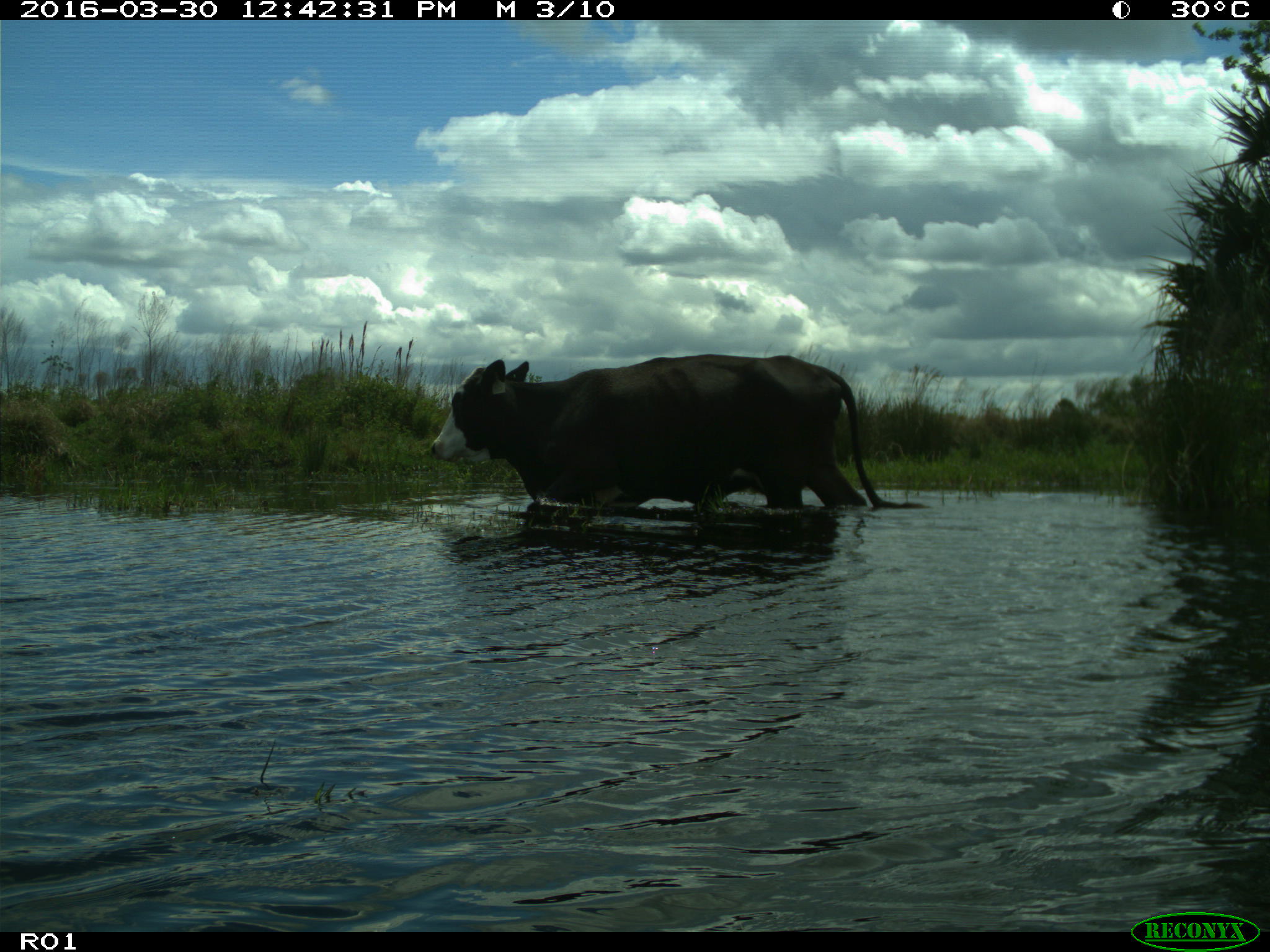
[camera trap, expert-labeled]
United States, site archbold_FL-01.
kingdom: Animalia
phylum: Chordata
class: Mammalia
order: Artiodactyla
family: Bovidae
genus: Bos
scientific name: Bos taurus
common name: domestic cow